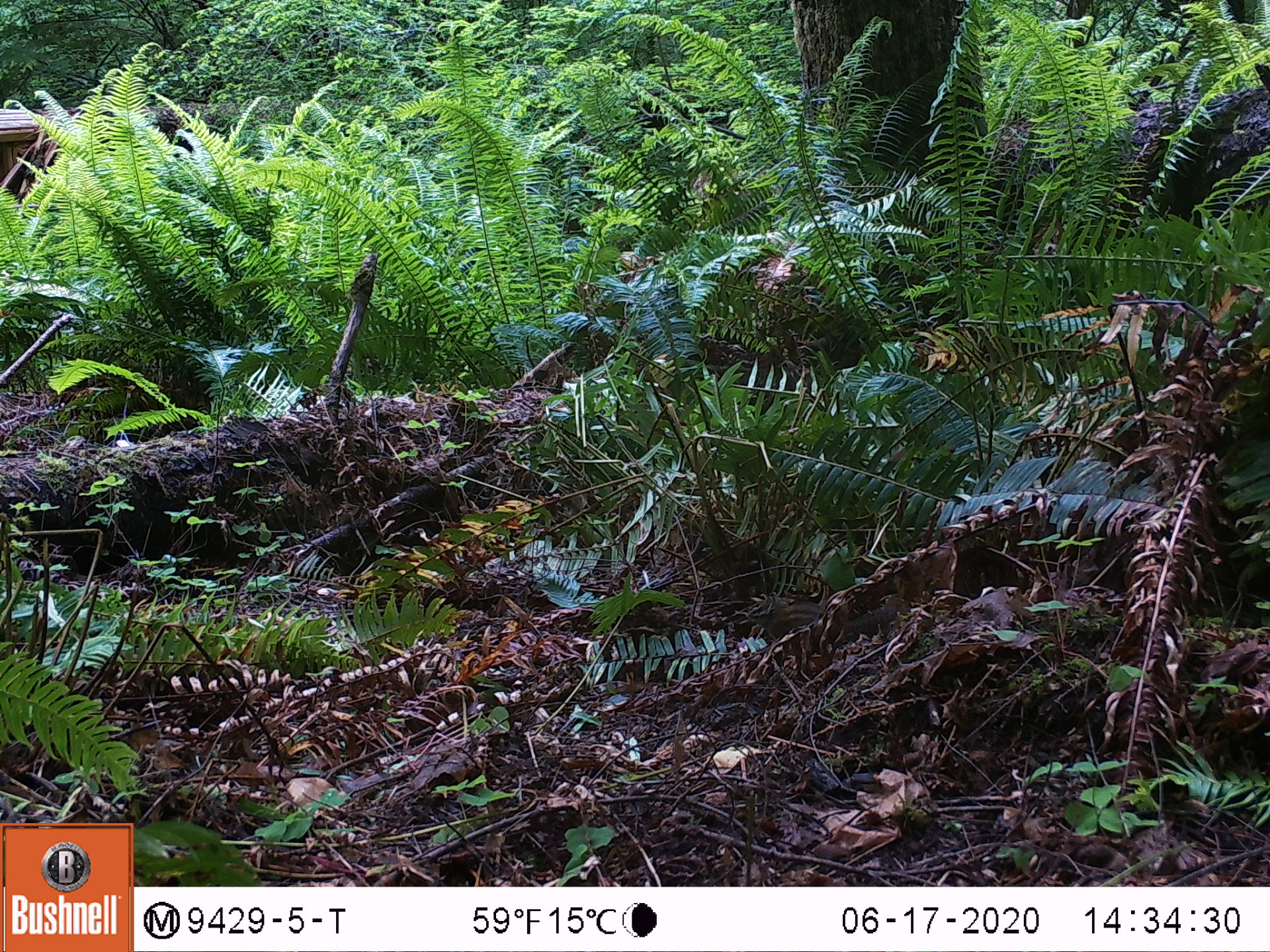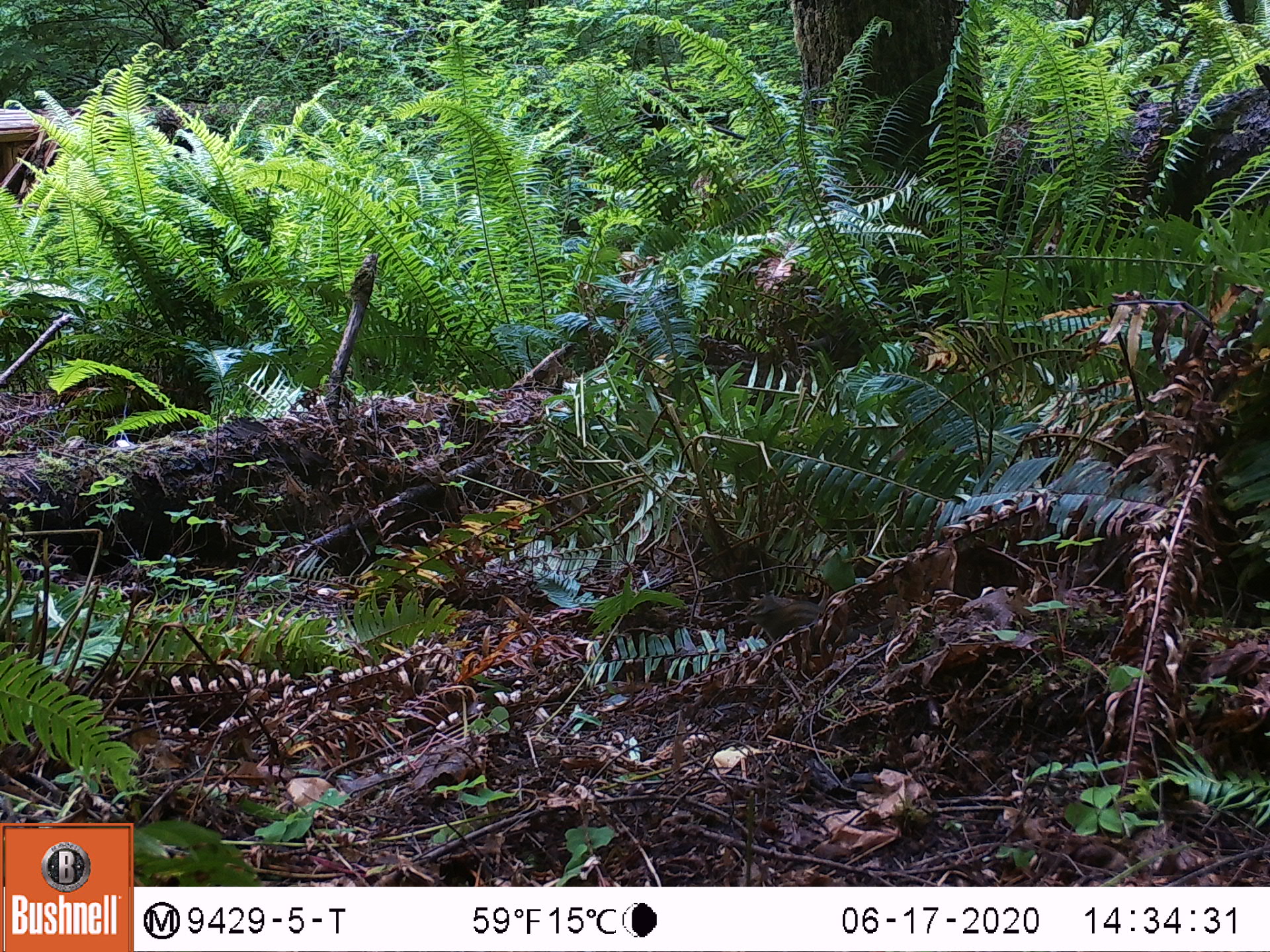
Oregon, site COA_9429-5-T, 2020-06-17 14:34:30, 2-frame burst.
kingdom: Animalia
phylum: Chordata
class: Mammalia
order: Rodentia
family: Sciuridae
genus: Neotamias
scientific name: Neotamias townsendii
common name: townsend's chipmunk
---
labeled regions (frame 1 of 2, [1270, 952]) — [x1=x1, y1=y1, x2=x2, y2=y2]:
townsend's chipmunk: [x1=740, y1=584, x2=912, y2=651]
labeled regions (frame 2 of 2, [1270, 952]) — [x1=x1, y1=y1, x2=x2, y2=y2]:
townsend's chipmunk: [x1=735, y1=585, x2=895, y2=657]